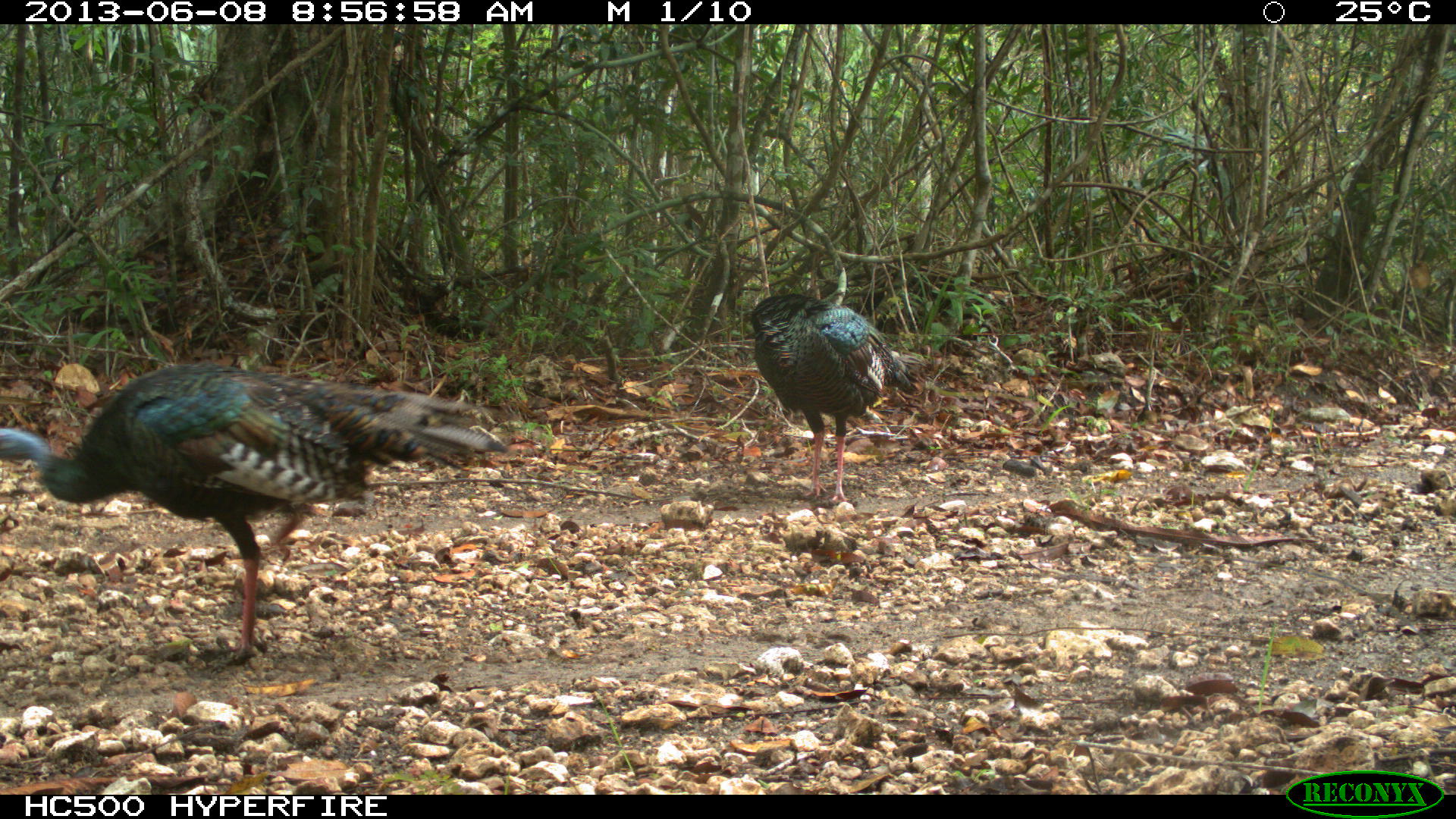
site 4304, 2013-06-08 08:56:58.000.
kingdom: Animalia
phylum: Chordata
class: Aves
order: Galliformes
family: Phasianidae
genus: Meleagris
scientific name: Meleagris ocellata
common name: ocellated turkey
Meleagris ocellata (ocellated turkey), count 2.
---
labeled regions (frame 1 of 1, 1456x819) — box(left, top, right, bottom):
meleagris ocellata: box(0, 363, 511, 659); box(749, 292, 927, 503)